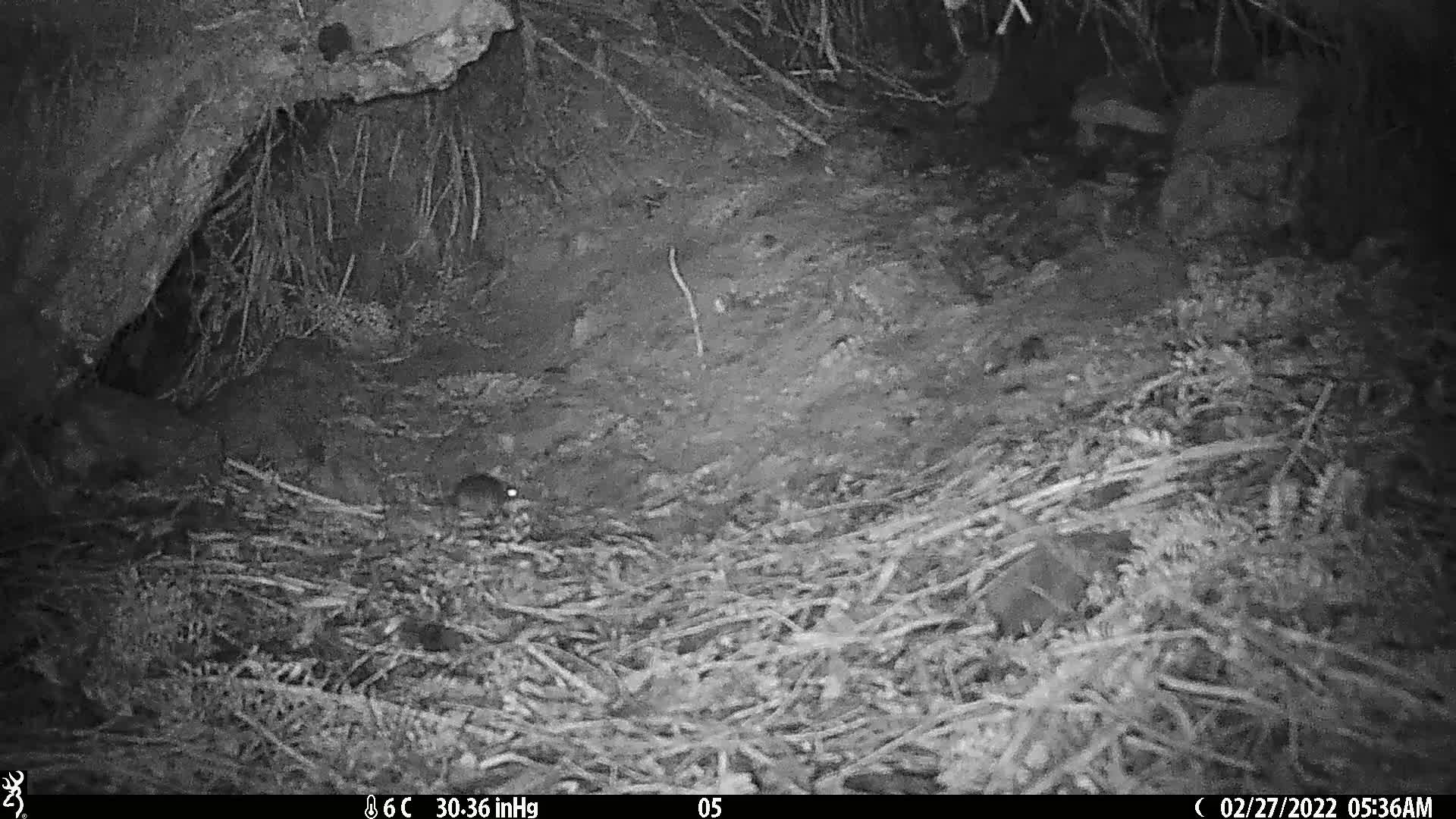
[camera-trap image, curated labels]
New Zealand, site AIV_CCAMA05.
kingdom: Animalia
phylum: Chordata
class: Mammalia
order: Rodentia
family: Muridae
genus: Mus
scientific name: Mus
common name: mouse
Mouse (Mus).